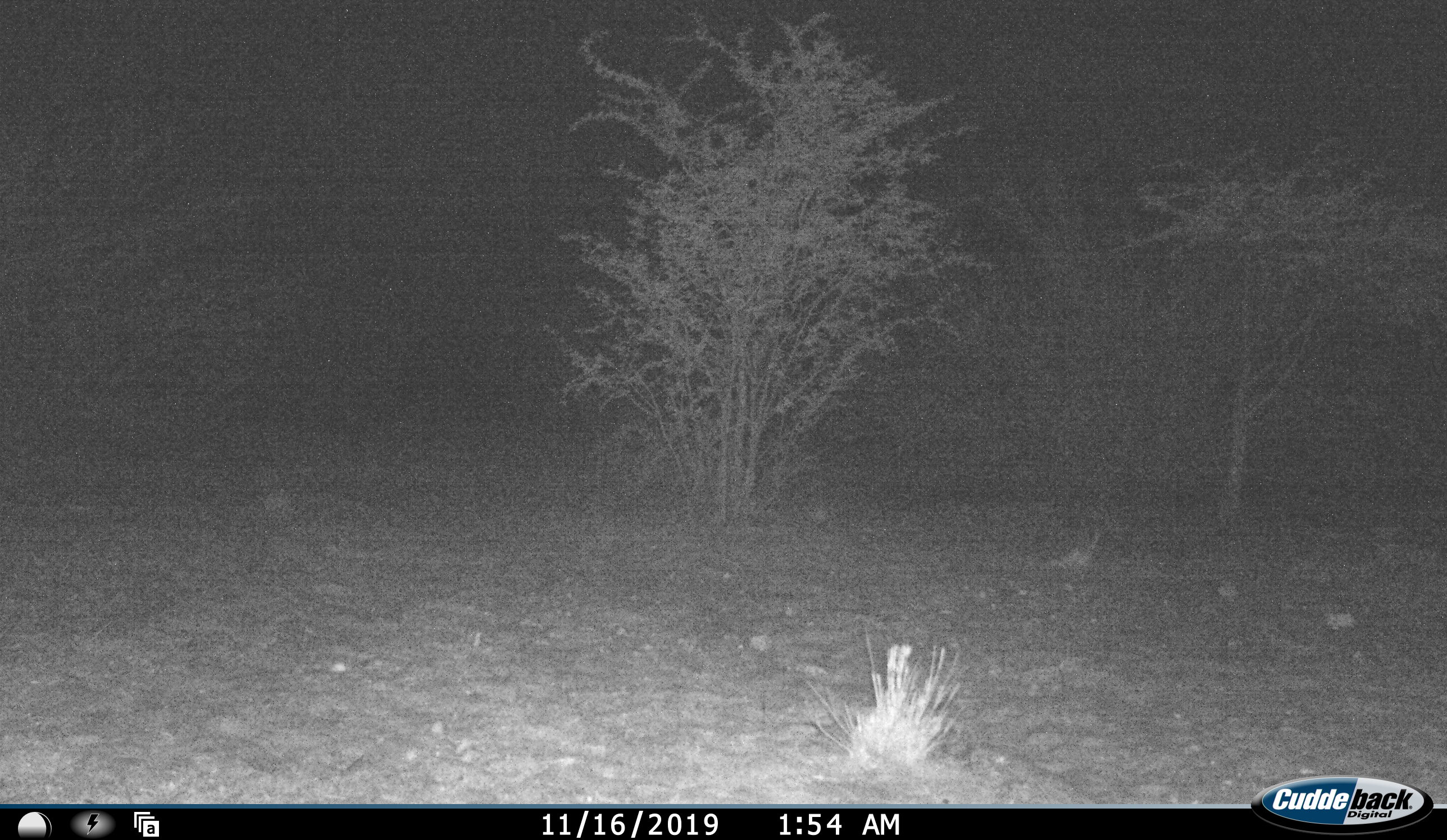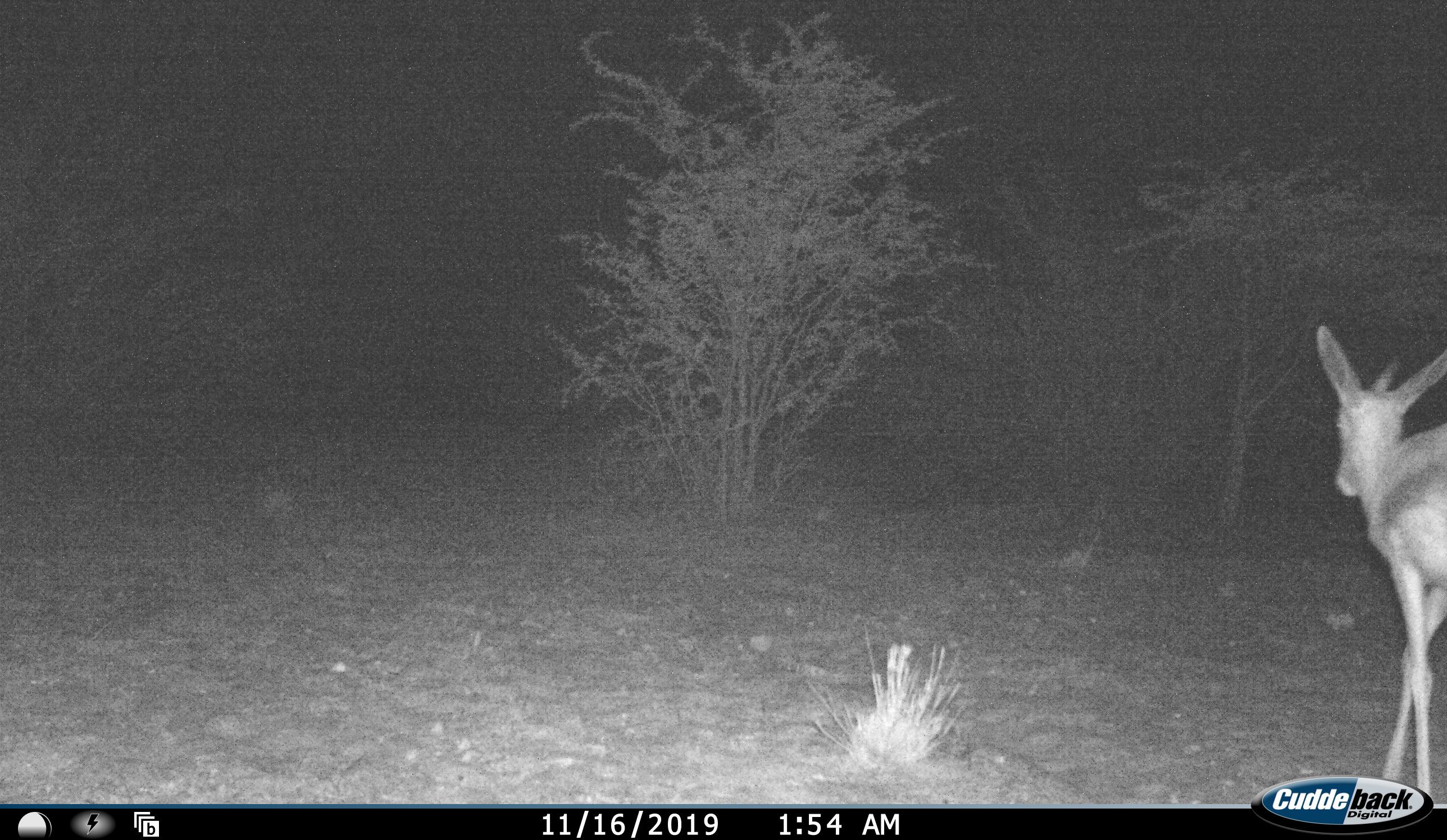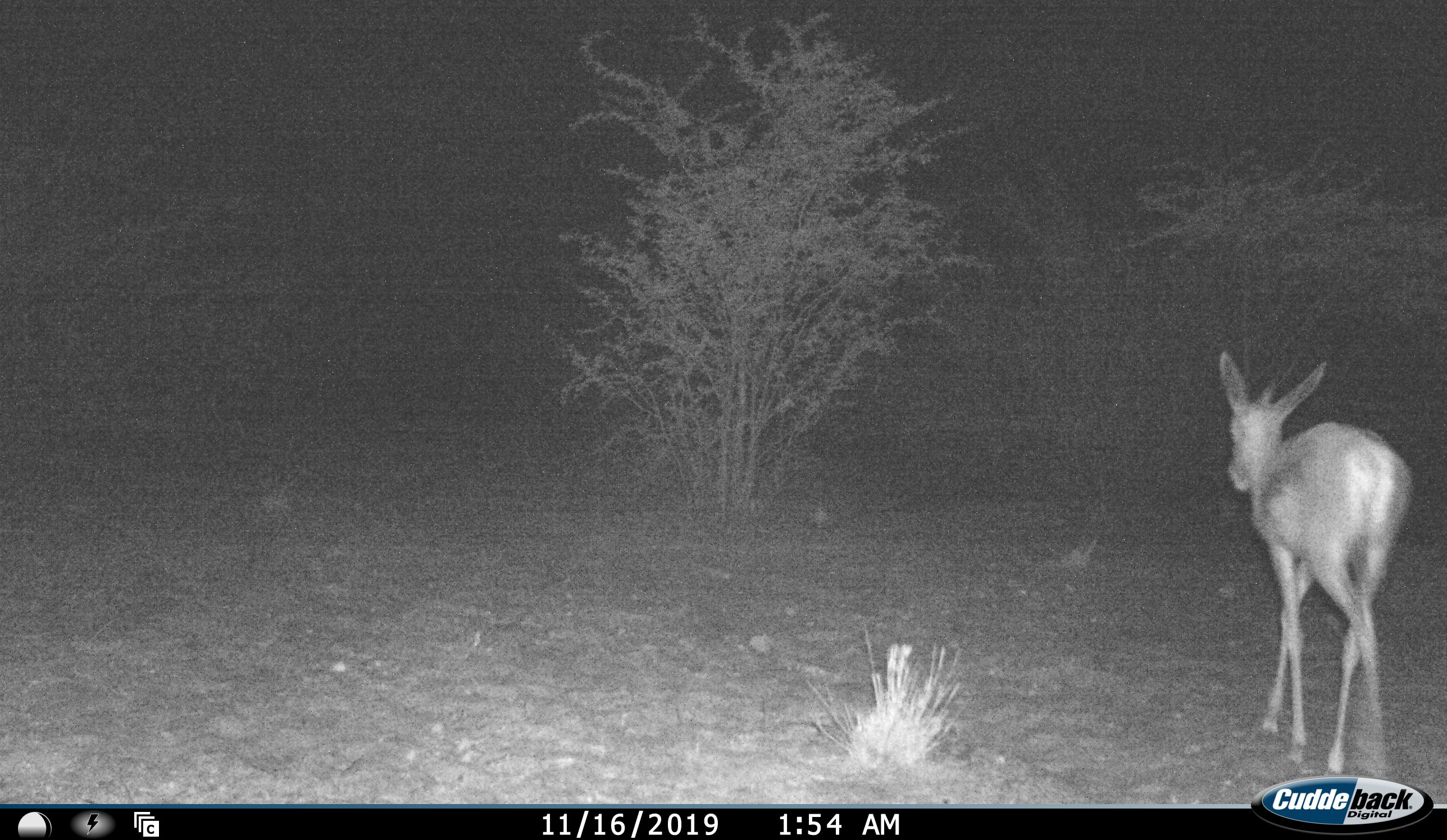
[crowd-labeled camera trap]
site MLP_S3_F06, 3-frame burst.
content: unidentified animal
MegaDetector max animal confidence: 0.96